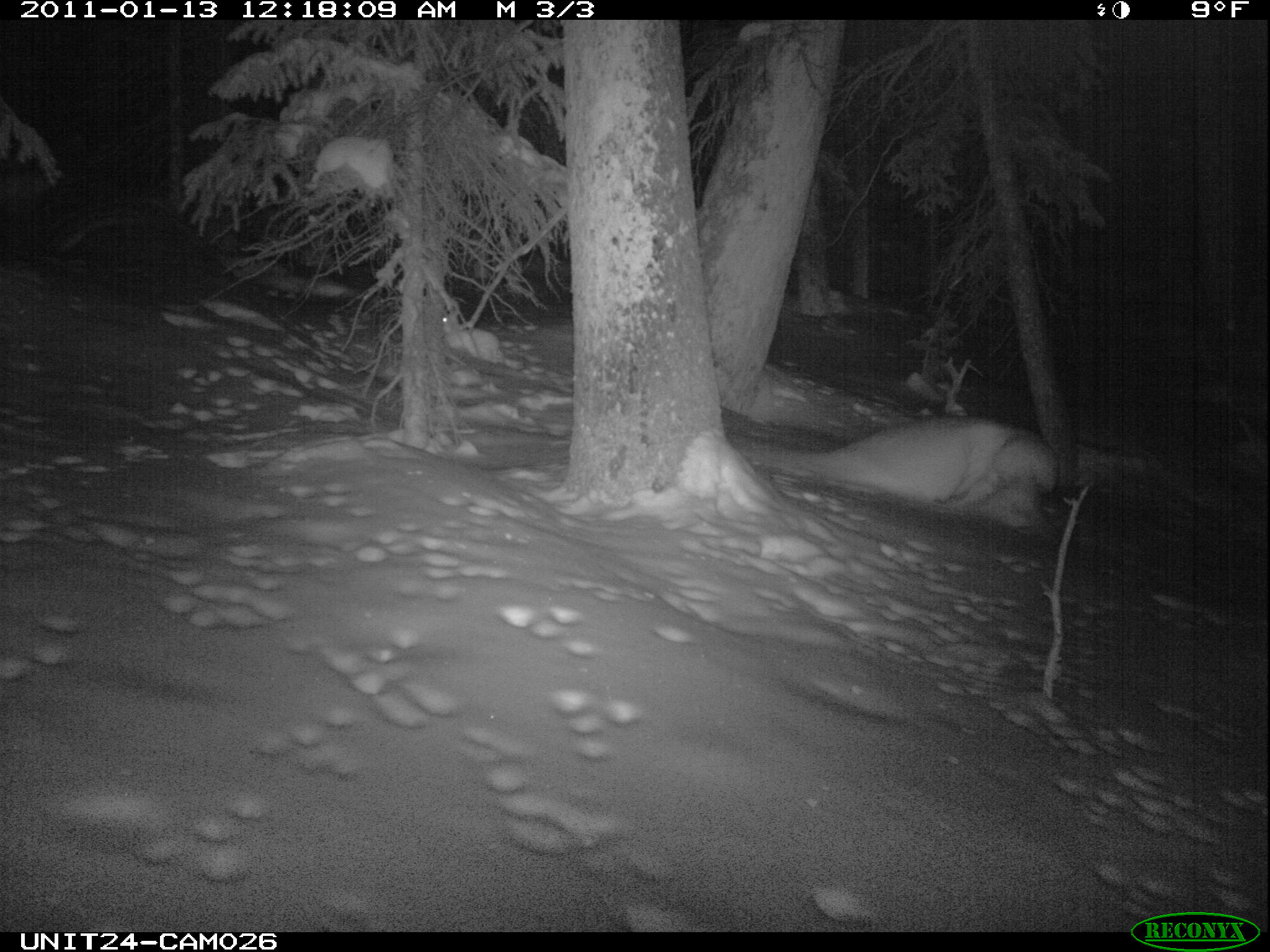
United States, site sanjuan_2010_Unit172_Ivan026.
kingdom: Animalia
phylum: Chordata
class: Mammalia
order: Lagomorpha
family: Leporidae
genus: Lepus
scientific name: Lepus americanus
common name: snowshoe hare